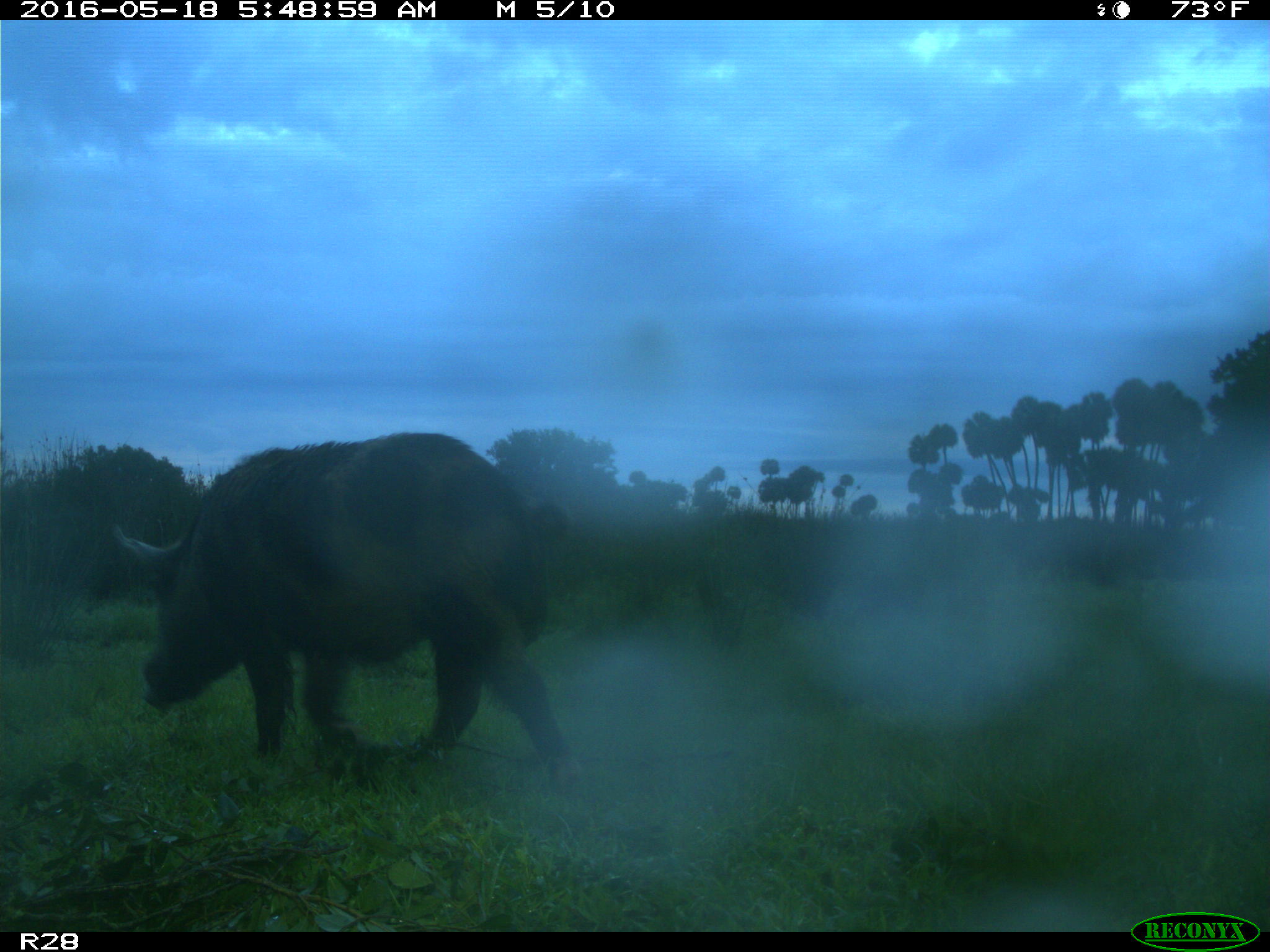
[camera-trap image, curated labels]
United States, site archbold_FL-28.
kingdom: Animalia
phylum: Chordata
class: Mammalia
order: Artiodactyla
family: Suidae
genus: Sus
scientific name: Sus scrofa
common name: wild boar